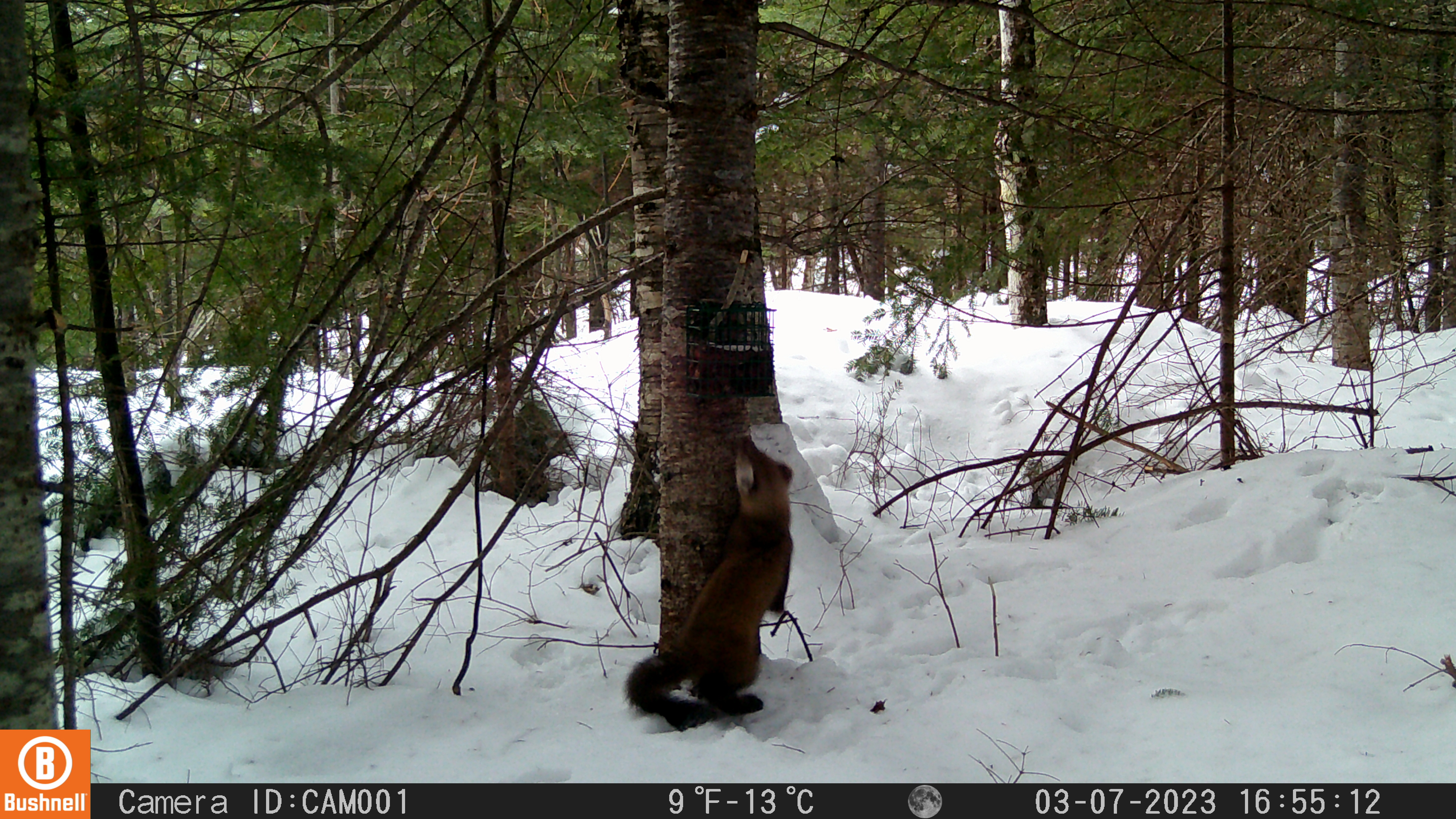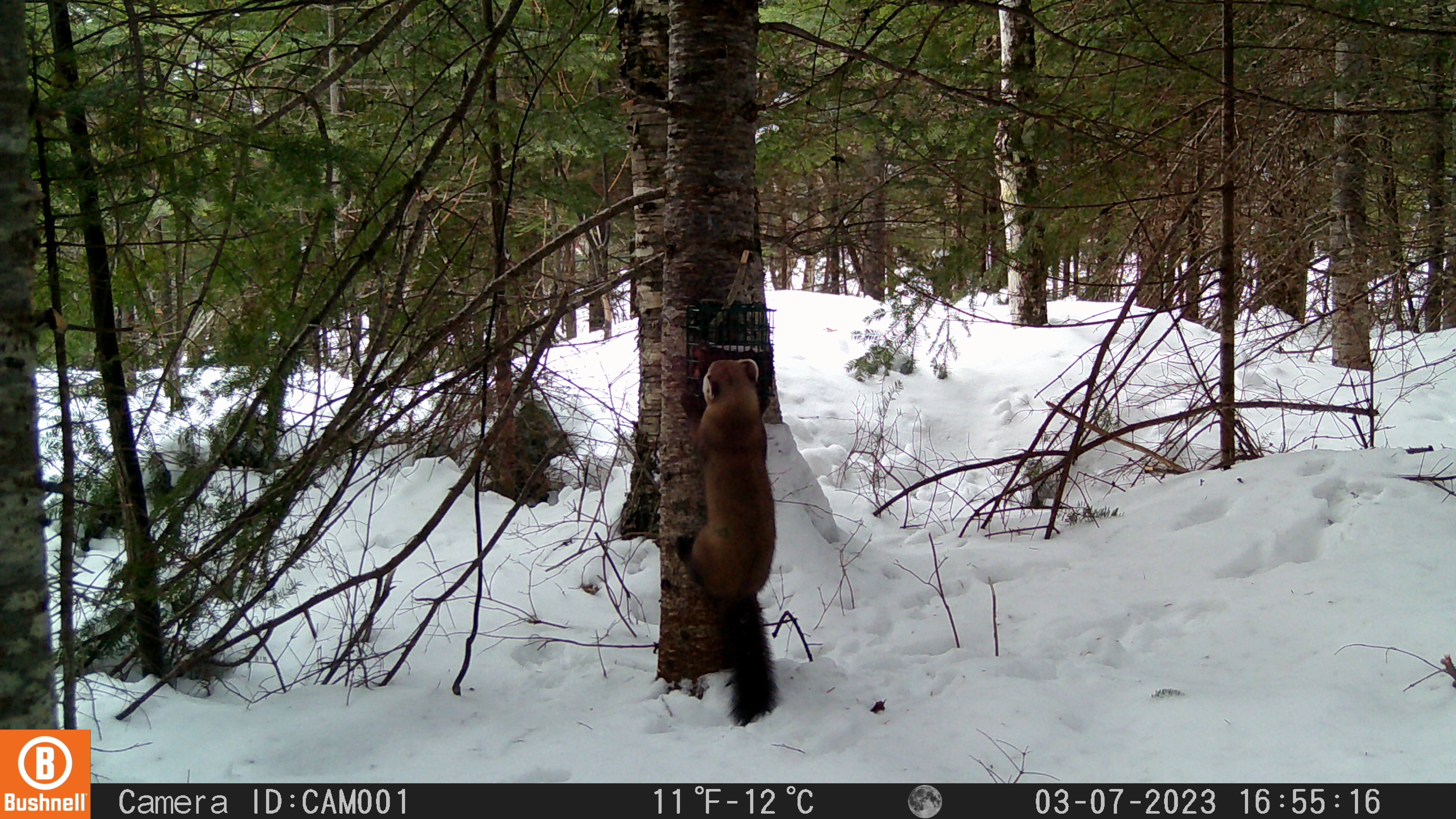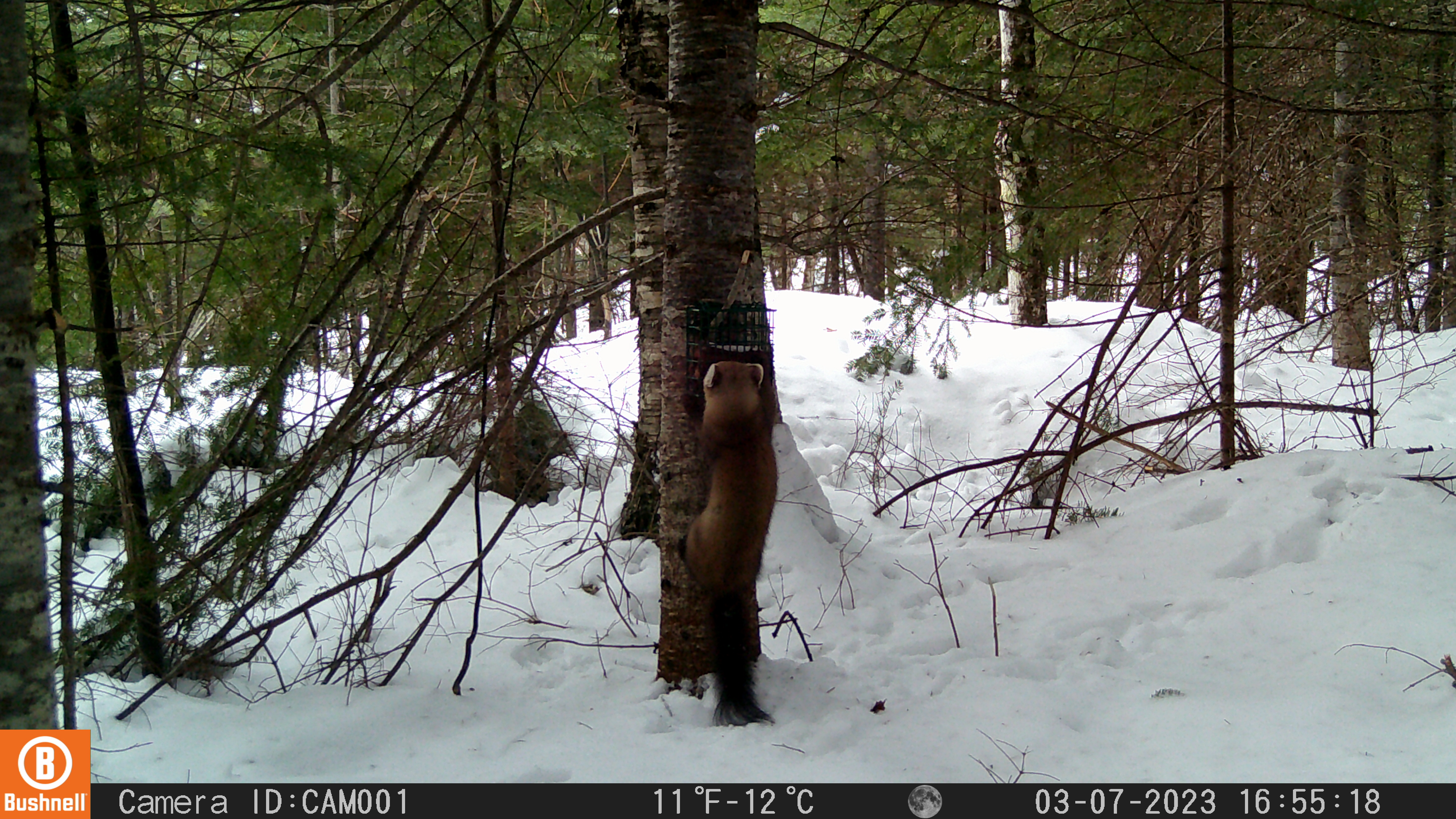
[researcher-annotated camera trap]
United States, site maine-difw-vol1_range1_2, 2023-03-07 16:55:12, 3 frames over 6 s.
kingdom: Animalia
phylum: Chordata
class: Mammalia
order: Carnivora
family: Mustelidae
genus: Martes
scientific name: Martes americana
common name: american marten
American marten (Martes americana).